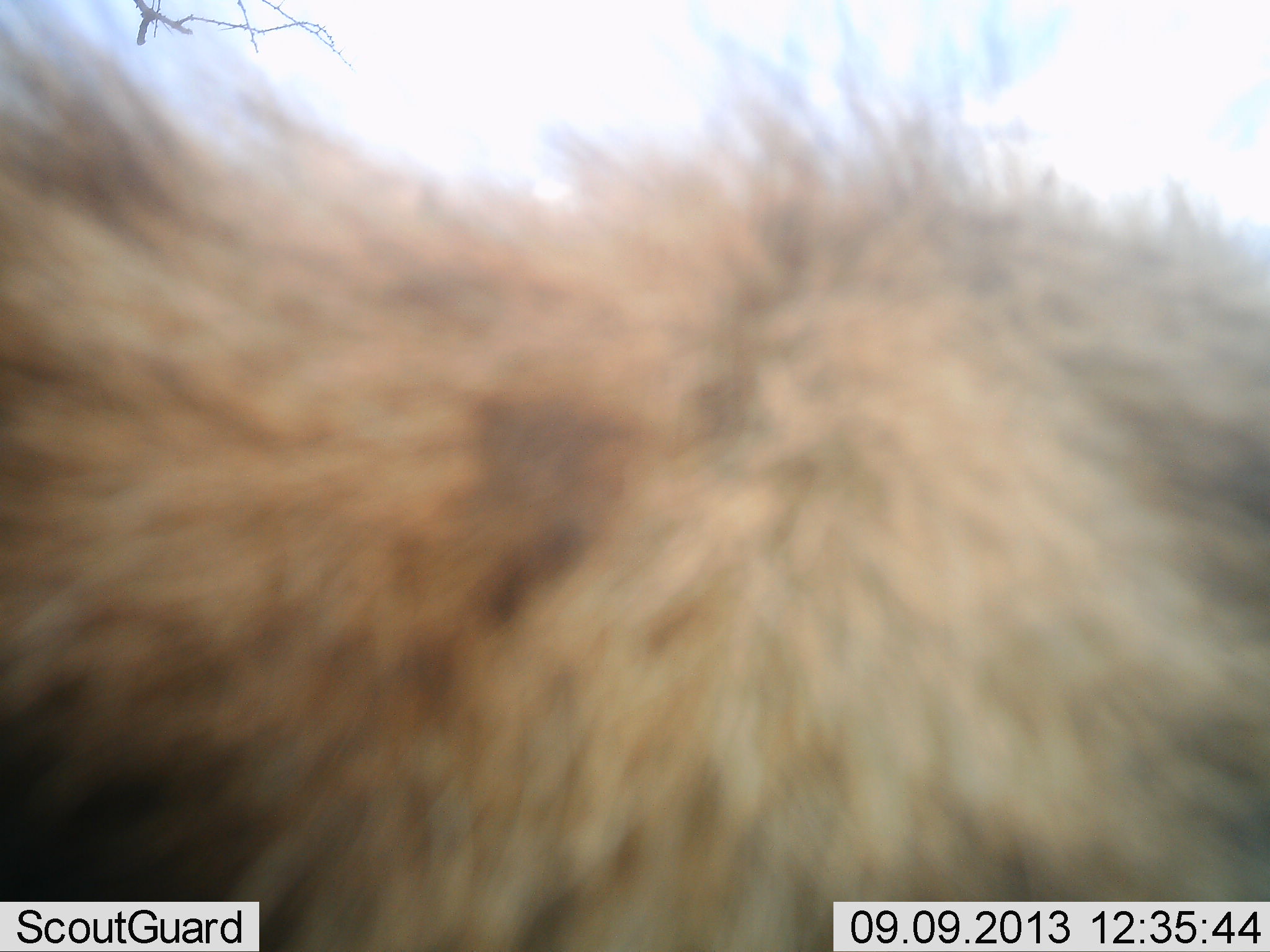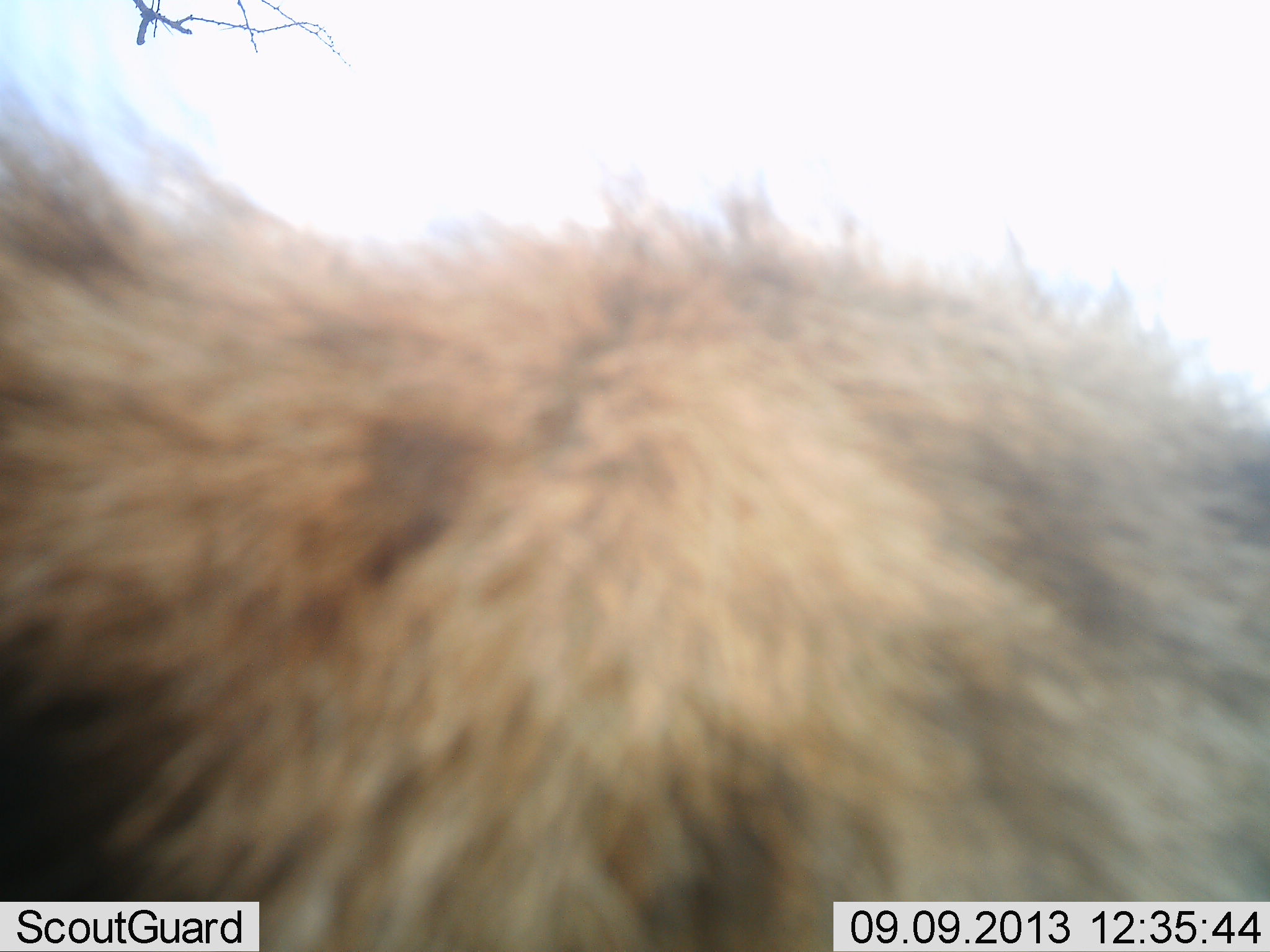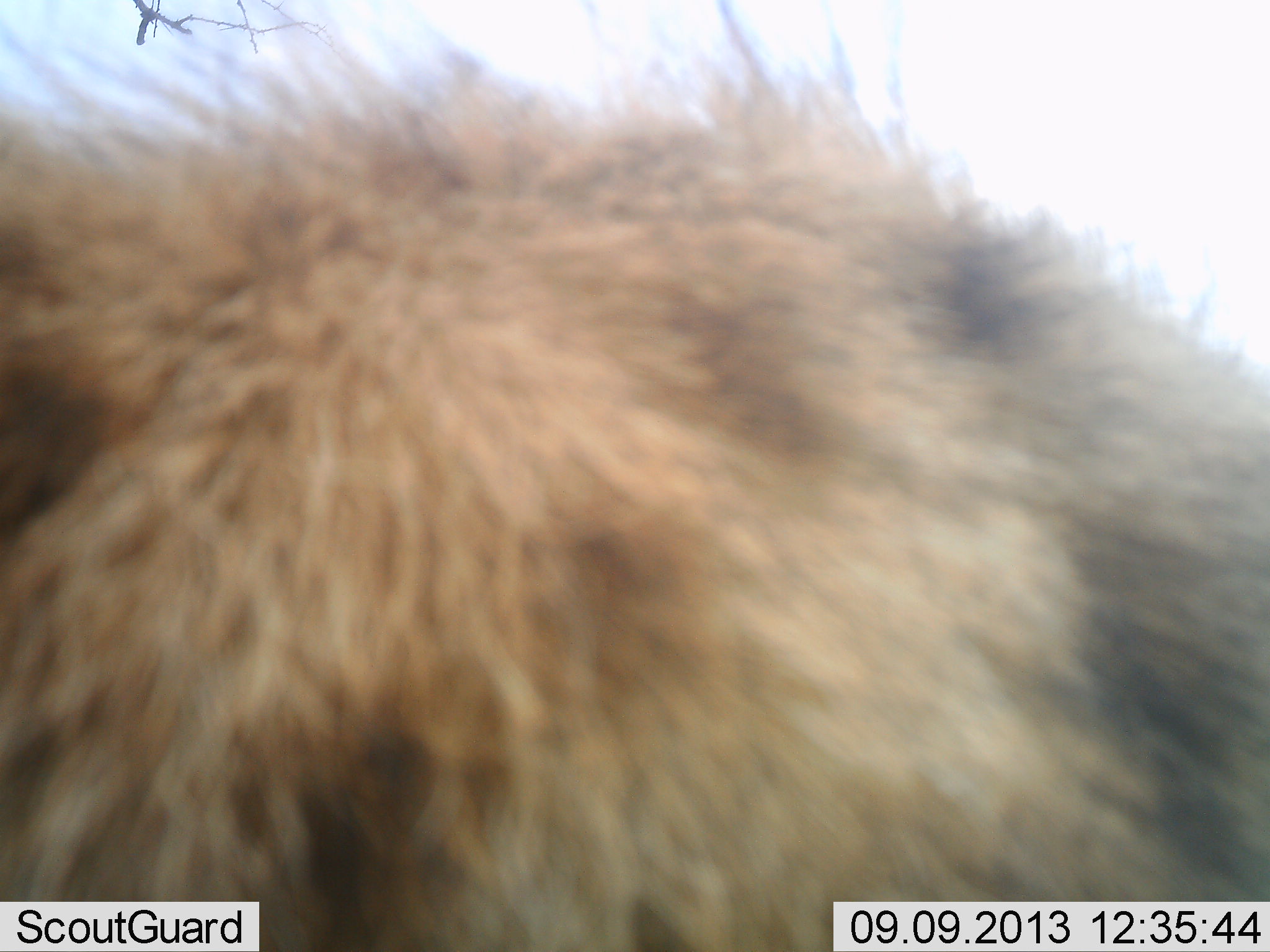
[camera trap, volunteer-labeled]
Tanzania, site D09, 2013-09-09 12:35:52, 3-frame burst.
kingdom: Animalia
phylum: Chordata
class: Mammalia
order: Carnivora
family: Hyaenidae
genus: Crocuta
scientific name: Crocuta crocuta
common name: spotted hyena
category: hyenaspotted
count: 1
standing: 94%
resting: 0%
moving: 6%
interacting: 0%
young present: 0%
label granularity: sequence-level